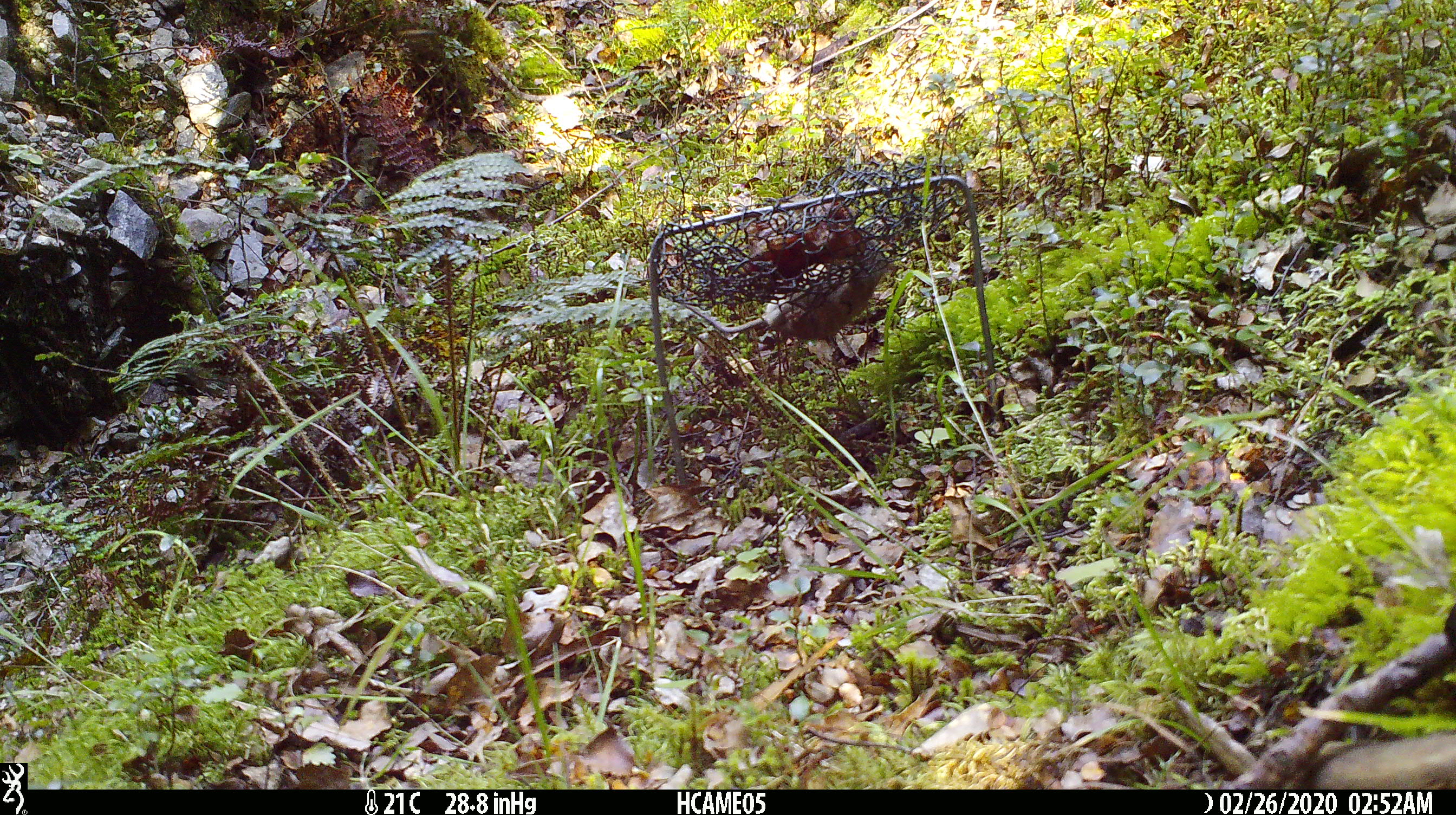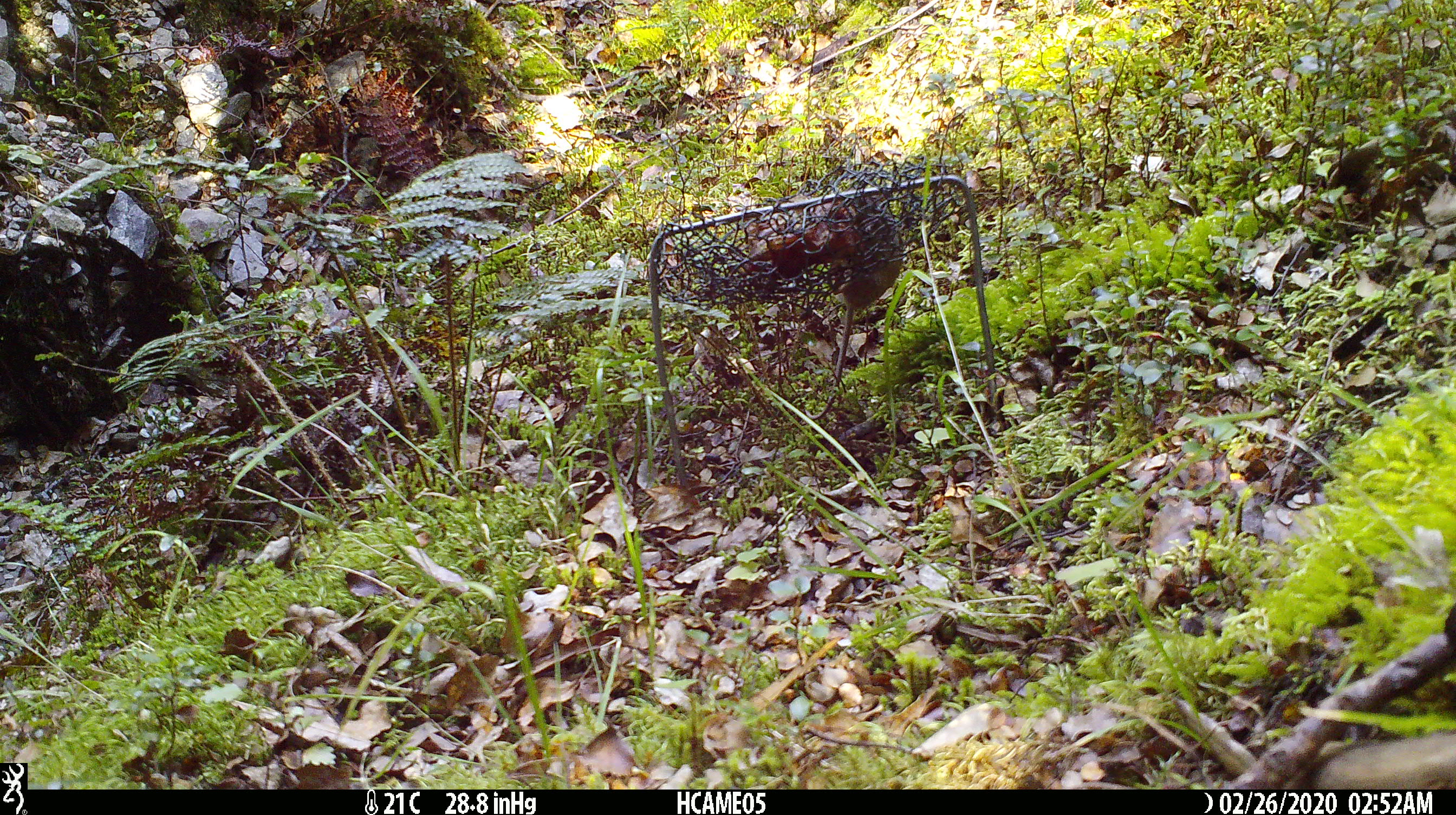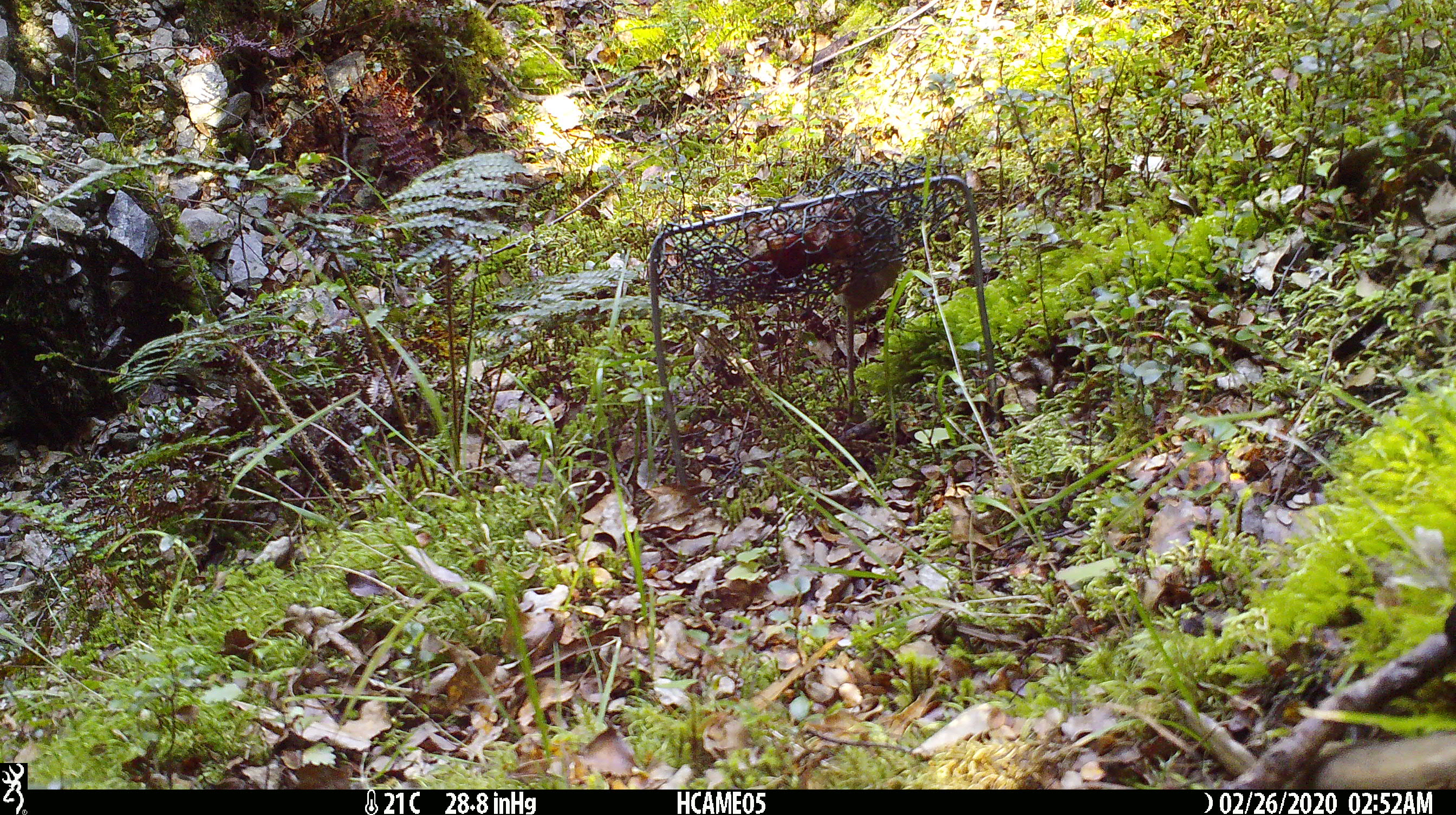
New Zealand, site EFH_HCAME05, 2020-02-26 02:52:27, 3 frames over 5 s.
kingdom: Animalia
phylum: Chordata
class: Mammalia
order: Rodentia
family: Muridae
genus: Mus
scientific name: Mus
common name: mouse